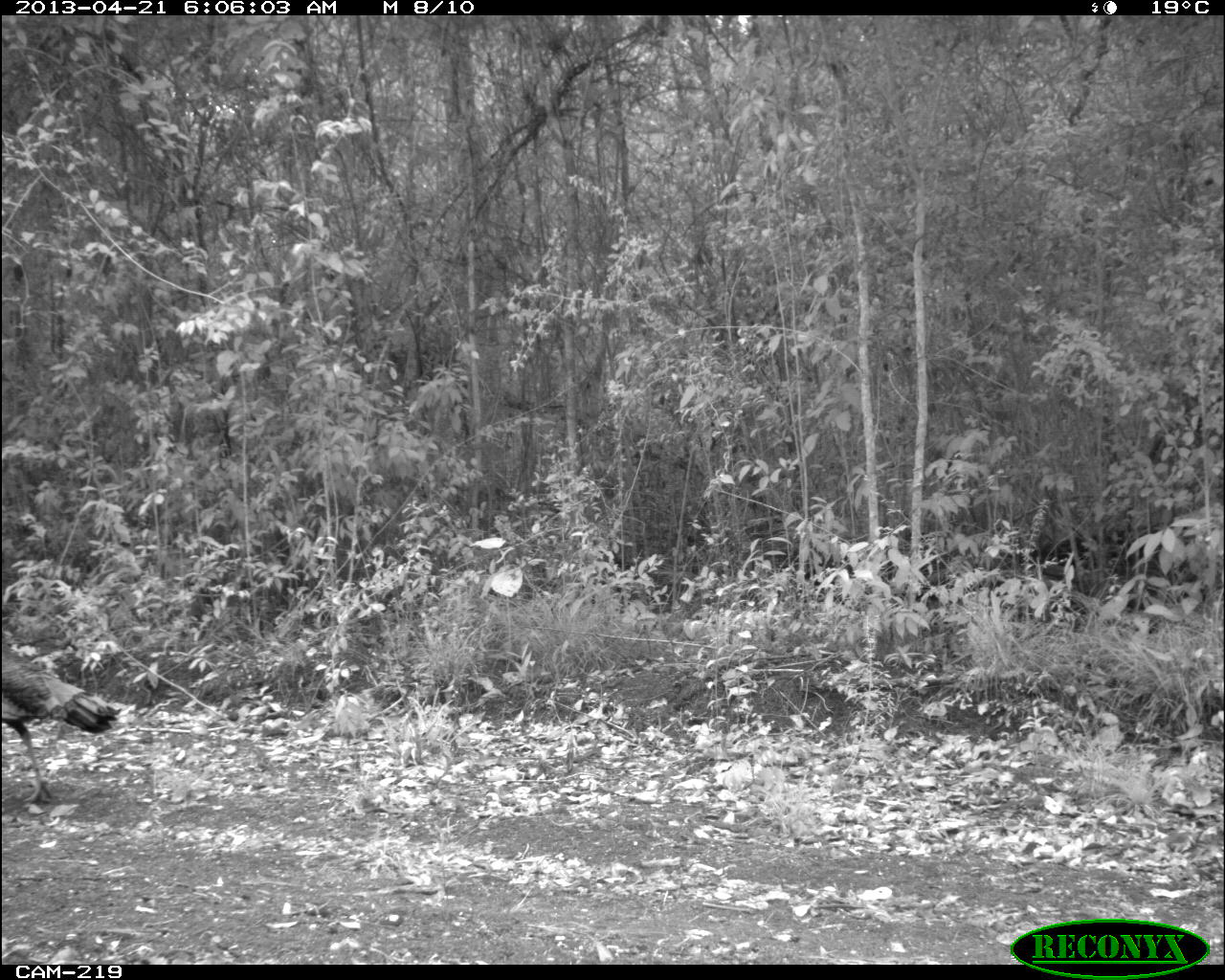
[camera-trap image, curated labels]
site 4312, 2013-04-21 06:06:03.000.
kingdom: Animalia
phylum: Chordata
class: Aves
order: Galliformes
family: Phasianidae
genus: Meleagris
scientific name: Meleagris ocellata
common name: ocellated turkey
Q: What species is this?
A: Meleagris ocellata (ocellated turkey).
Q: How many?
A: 1.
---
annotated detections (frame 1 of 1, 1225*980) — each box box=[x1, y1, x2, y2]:
meleagris ocellata: box=[1, 641, 119, 803]